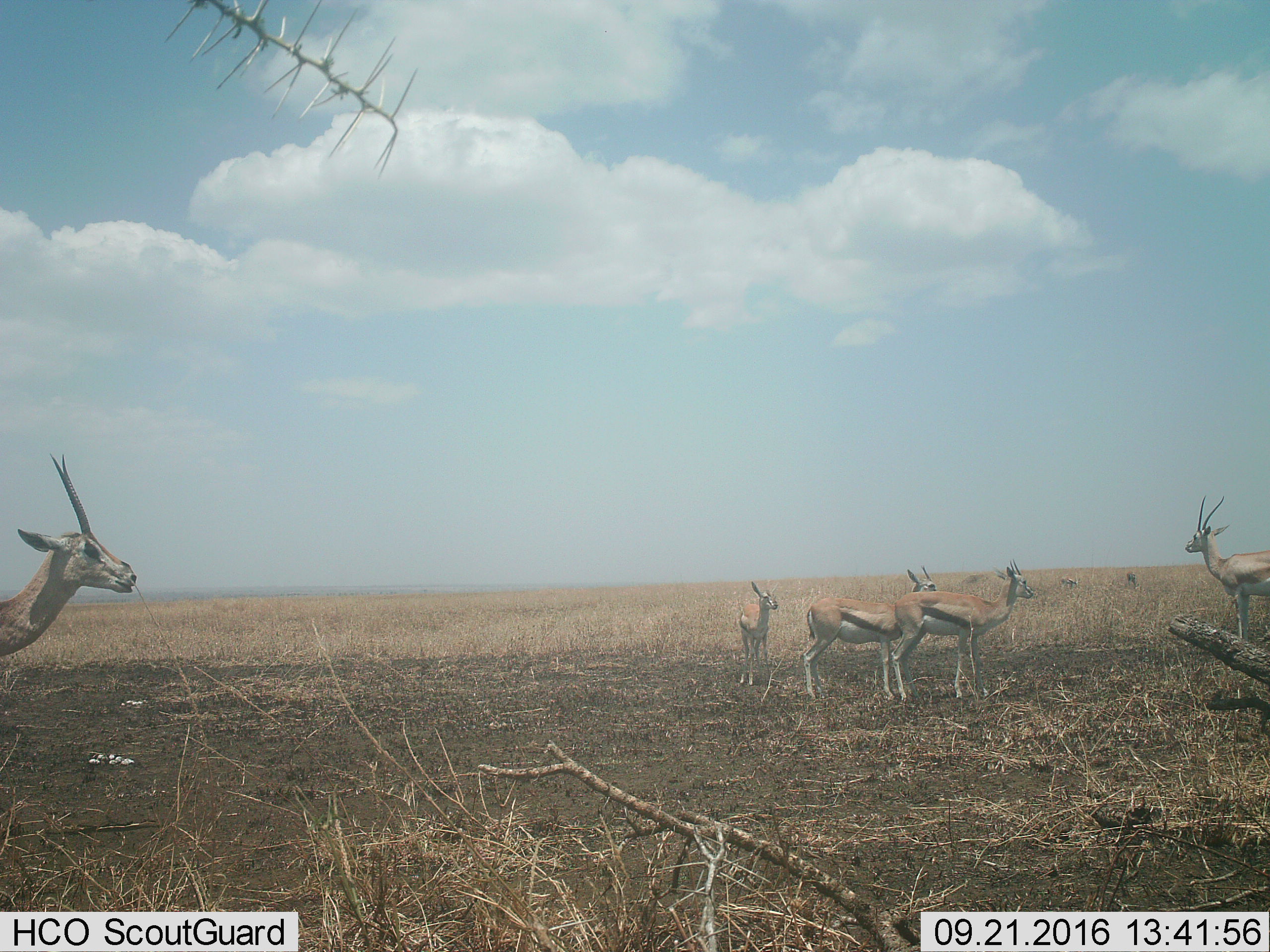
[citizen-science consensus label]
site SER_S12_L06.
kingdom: Animalia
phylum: Chordata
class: Mammalia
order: Artiodactyla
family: Bovidae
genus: Eudorcas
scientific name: Eudorcas thomsonii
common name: thomson's gazelle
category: gazellethomsons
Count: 7.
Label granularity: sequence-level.